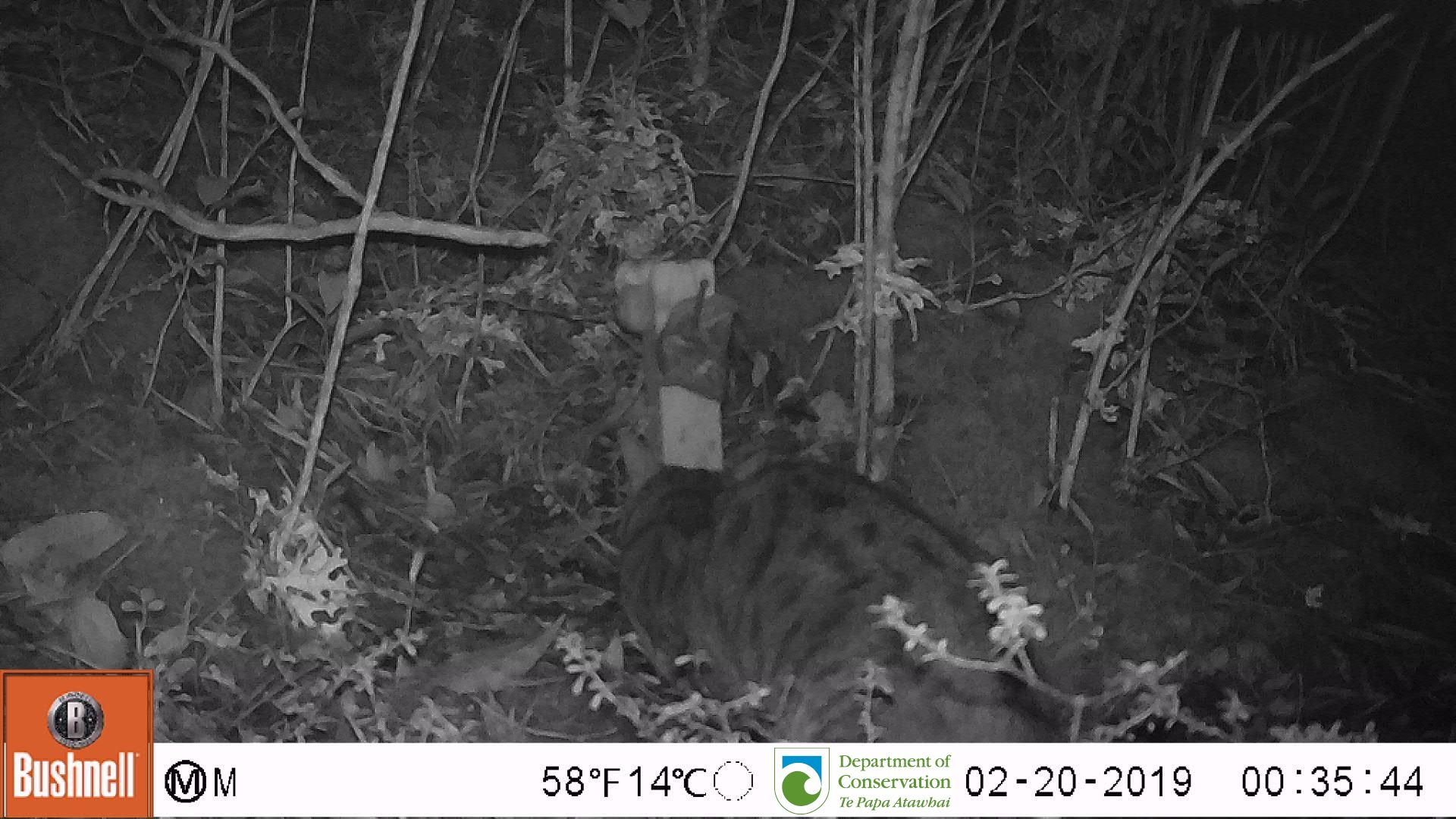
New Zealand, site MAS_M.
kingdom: Animalia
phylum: Chordata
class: Mammalia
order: Carnivora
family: Felidae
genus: Felis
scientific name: Felis catus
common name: domestic cat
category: cat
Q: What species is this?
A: Cat (domestic cat) (Felis catus).